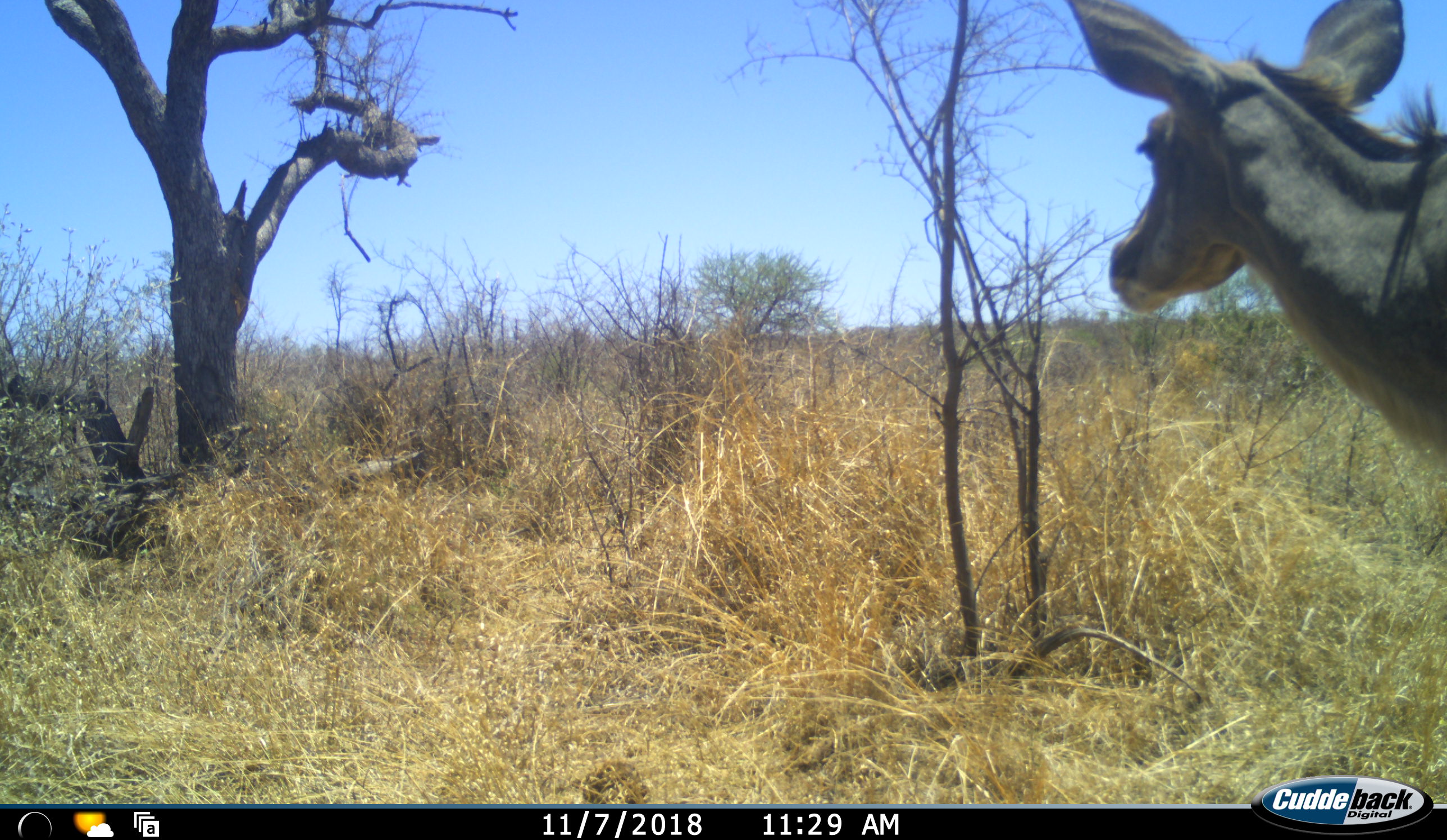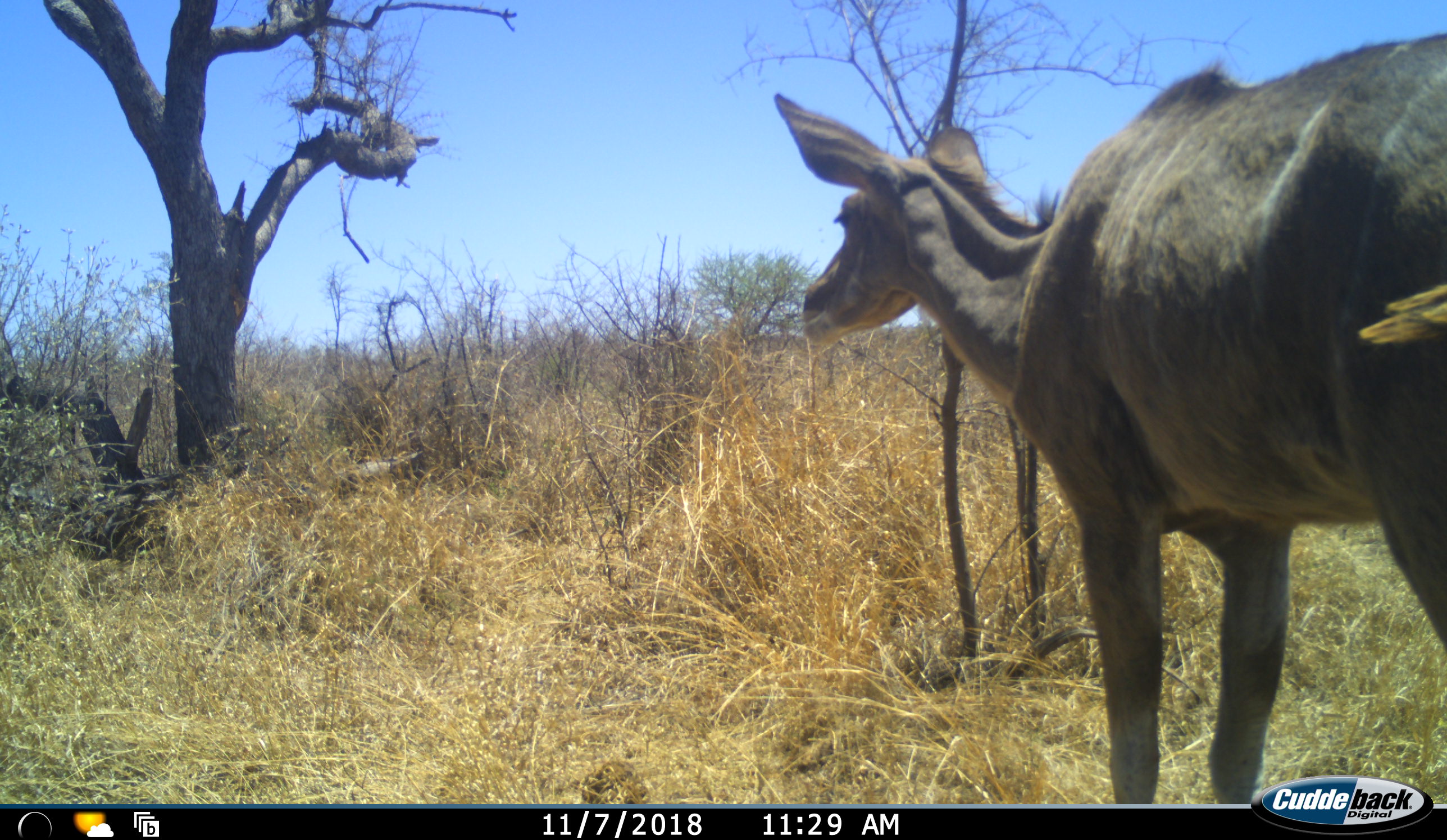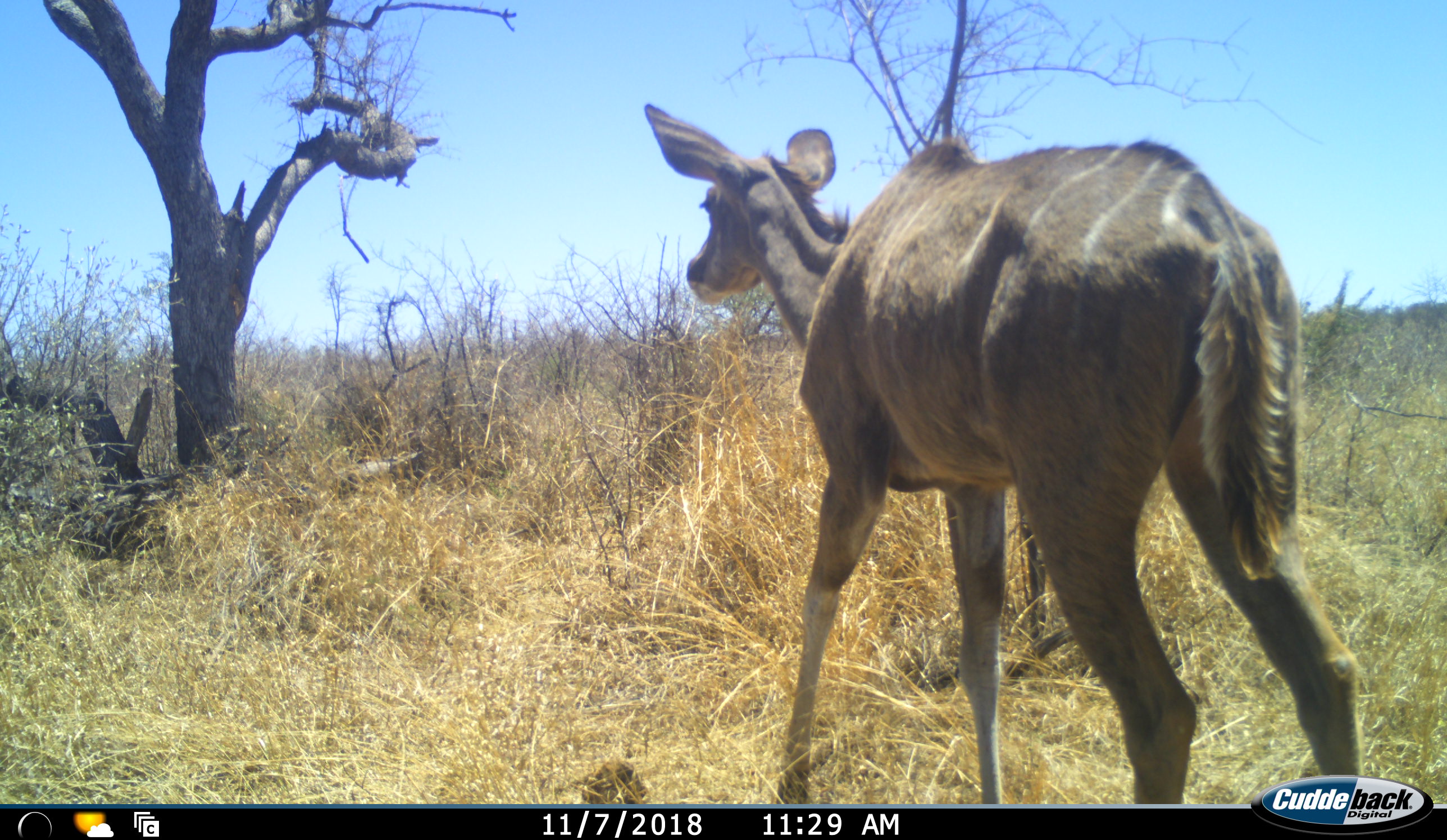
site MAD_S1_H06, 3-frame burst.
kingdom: Animalia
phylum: Chordata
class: Mammalia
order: Artiodactyla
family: Bovidae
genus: Tragelaphus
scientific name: Tragelaphus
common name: kudu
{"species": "kudu (Tragelaphus)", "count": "1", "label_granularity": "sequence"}